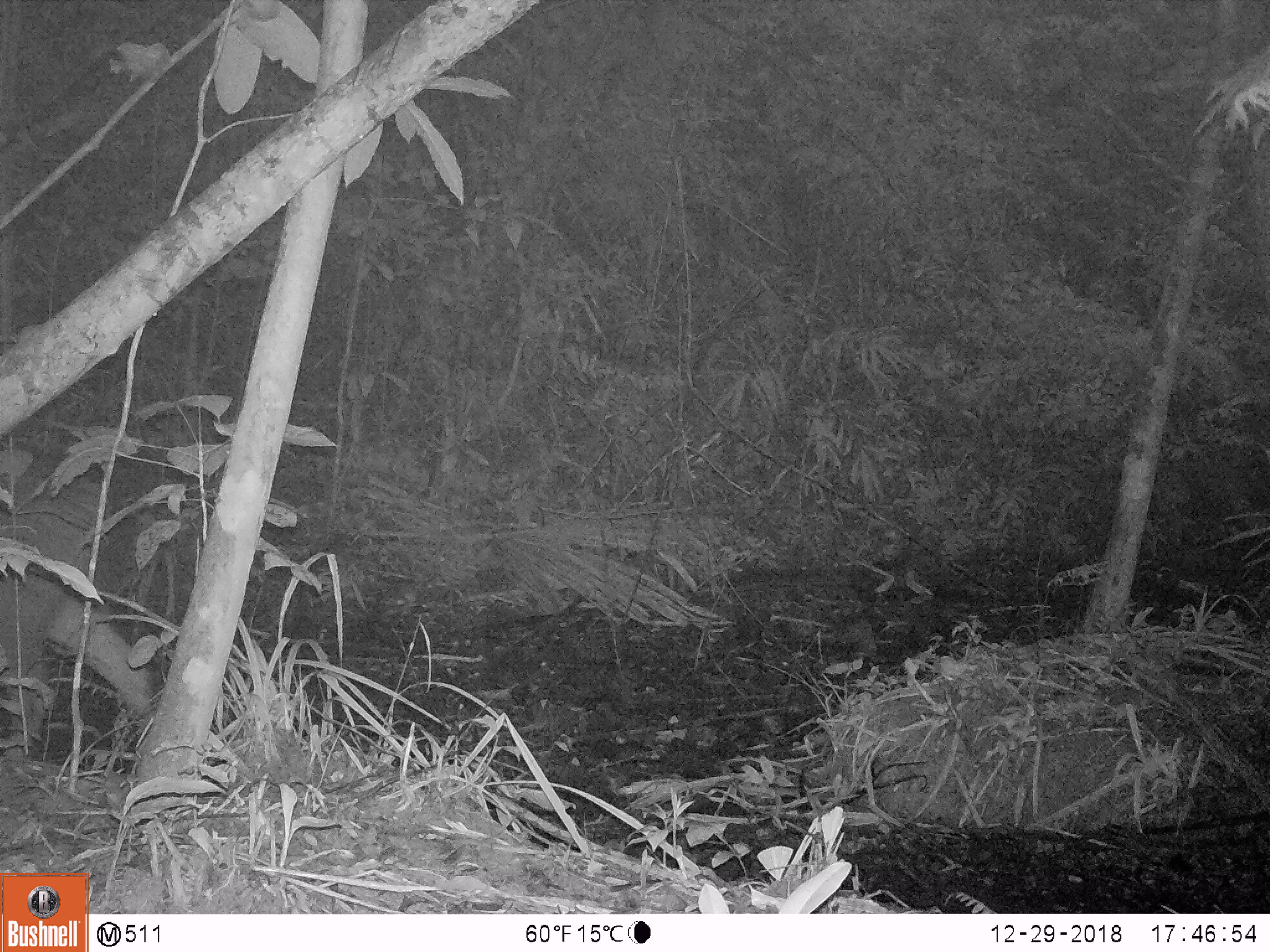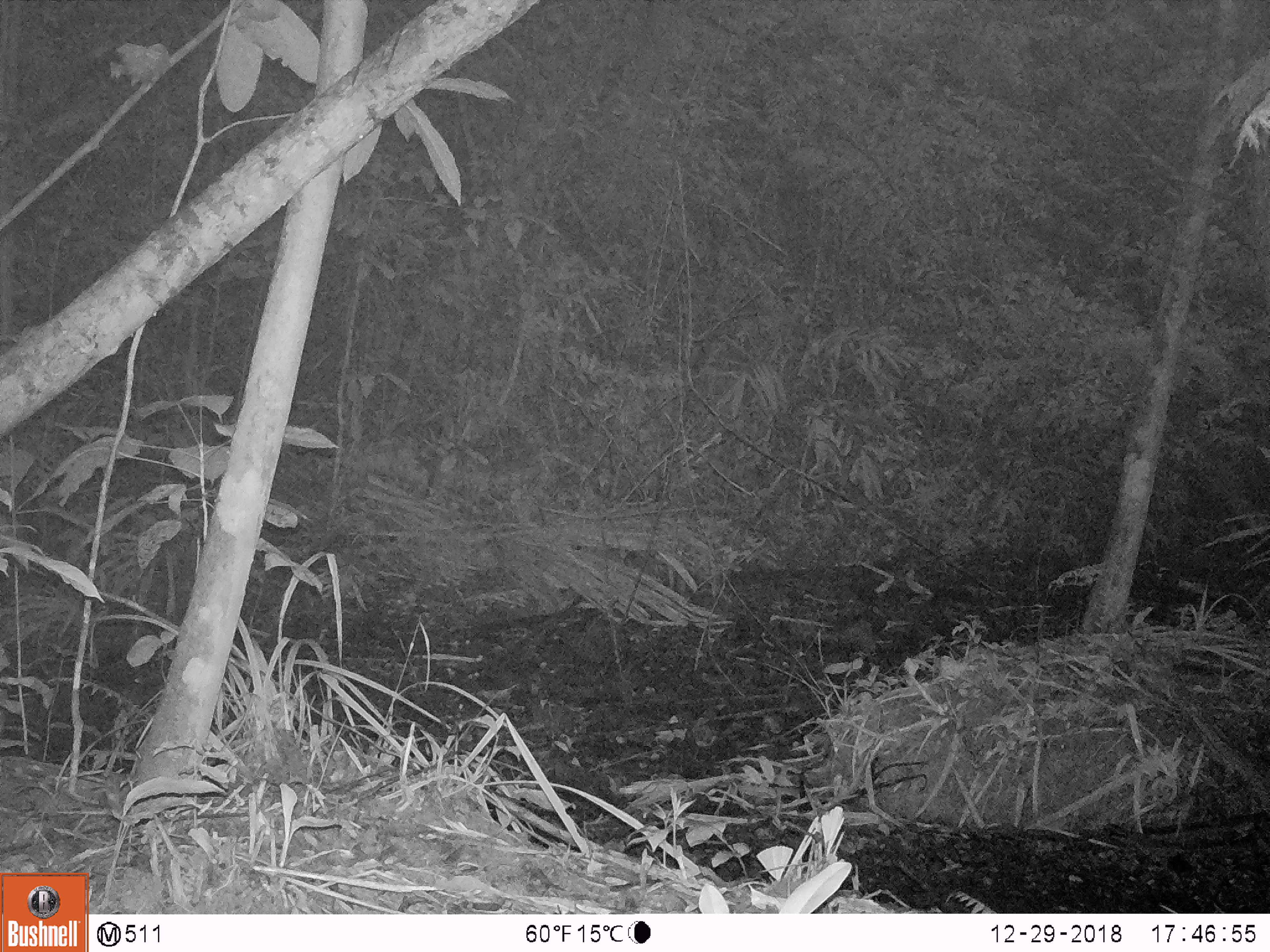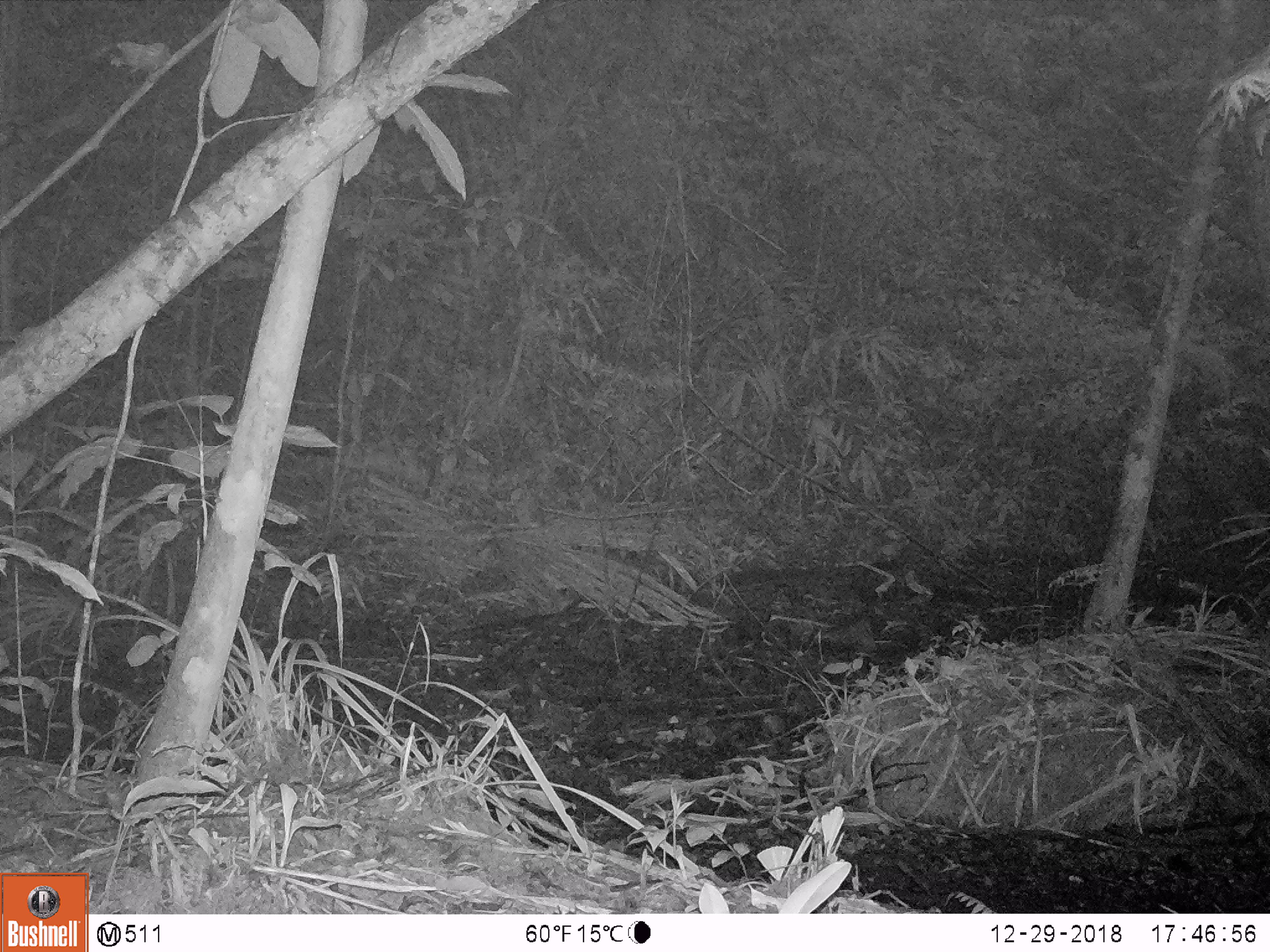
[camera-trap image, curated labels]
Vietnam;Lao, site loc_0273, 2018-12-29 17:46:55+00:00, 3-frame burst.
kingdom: Animalia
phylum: Chordata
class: Mammalia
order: Artiodactyla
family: Cervidae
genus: Rusa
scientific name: Rusa unicolor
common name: sambar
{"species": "sambar (Rusa unicolor)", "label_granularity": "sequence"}